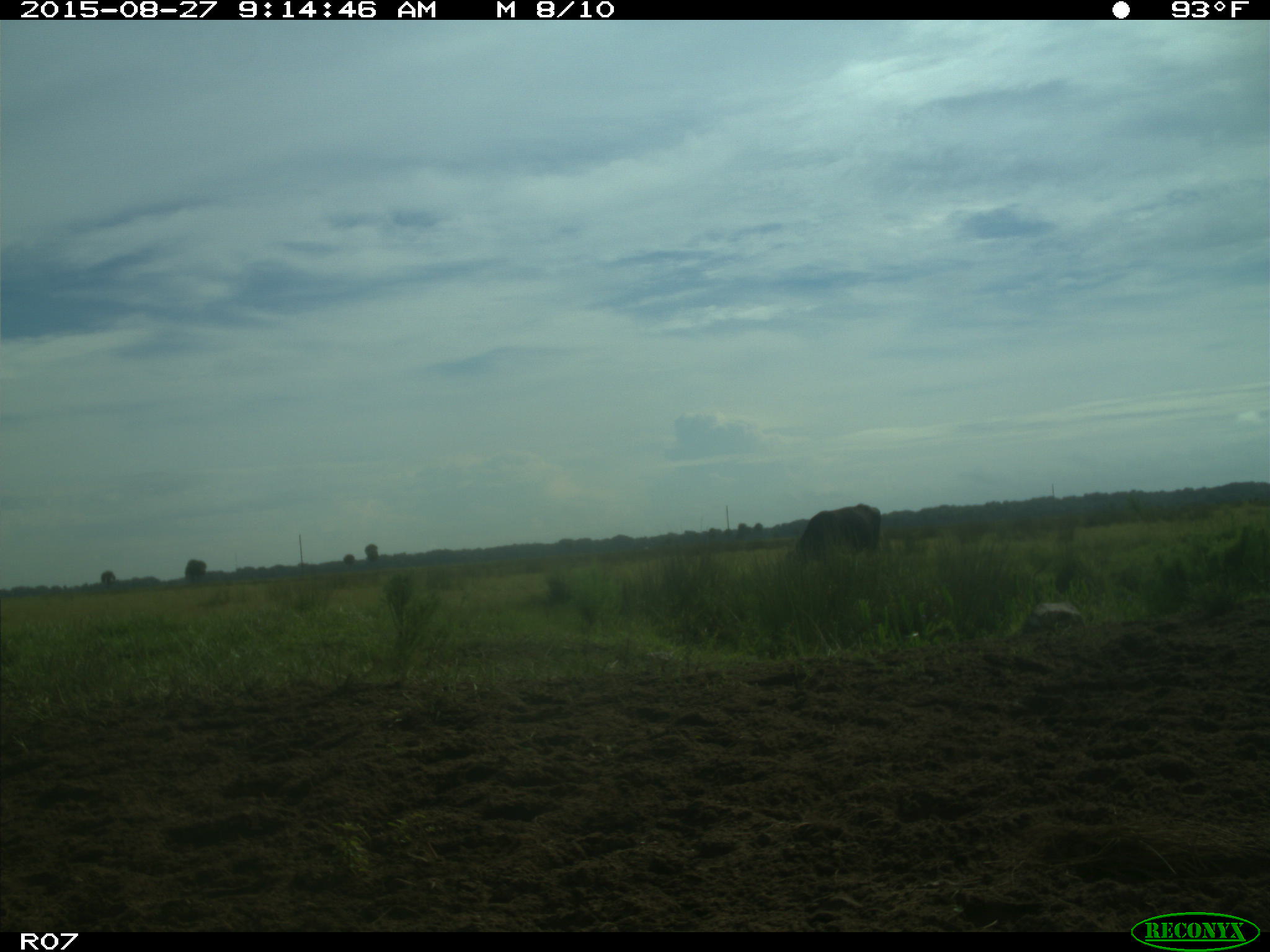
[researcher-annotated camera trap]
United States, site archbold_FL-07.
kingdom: Animalia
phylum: Chordata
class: Mammalia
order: Artiodactyla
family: Bovidae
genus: Bos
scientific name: Bos taurus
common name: domestic cow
Bos taurus (domestic cow).